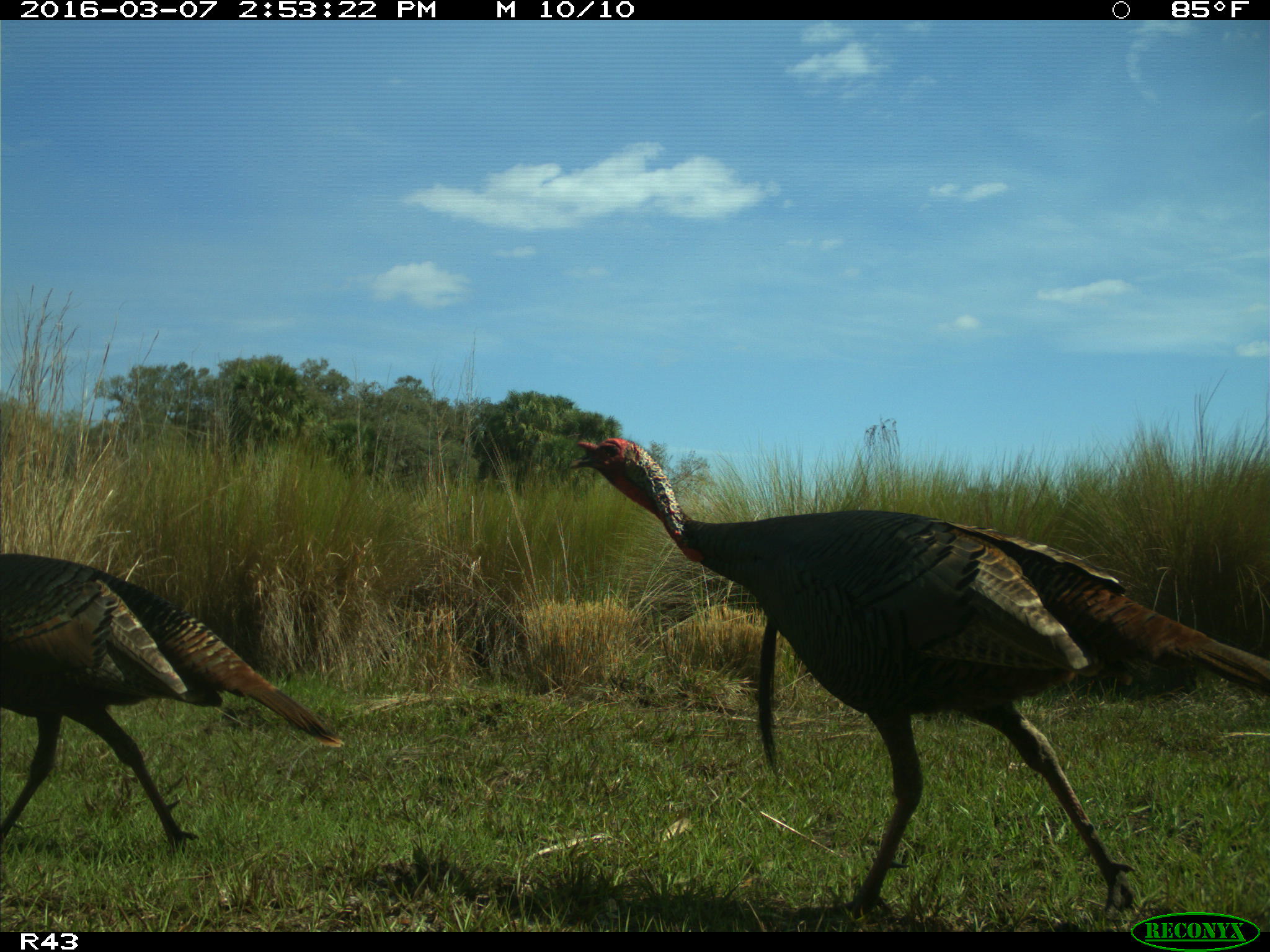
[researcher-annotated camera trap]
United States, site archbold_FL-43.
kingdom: Animalia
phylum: Chordata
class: Aves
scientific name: Aves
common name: birds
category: unidentified bird